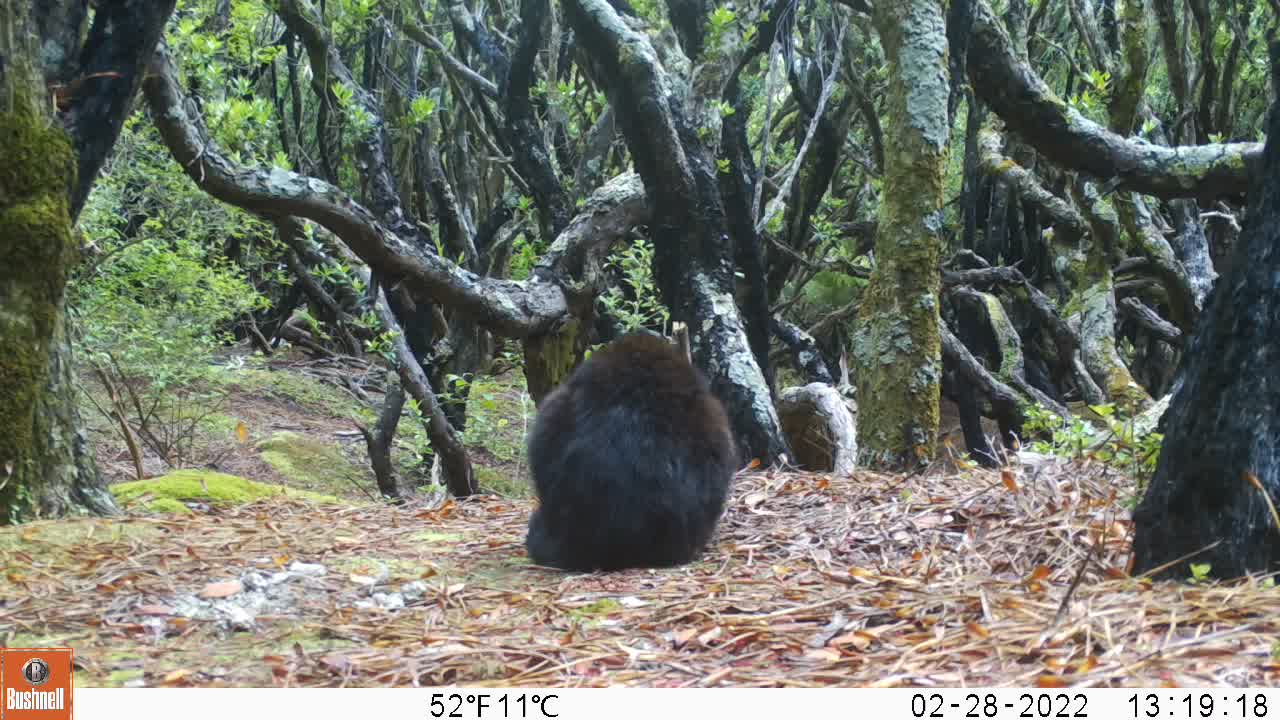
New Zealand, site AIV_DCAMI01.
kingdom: Animalia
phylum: Chordata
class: Mammalia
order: Carnivora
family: Felidae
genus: Felis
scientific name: Felis catus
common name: domestic cat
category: cat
Cat (domestic cat) (Felis catus).